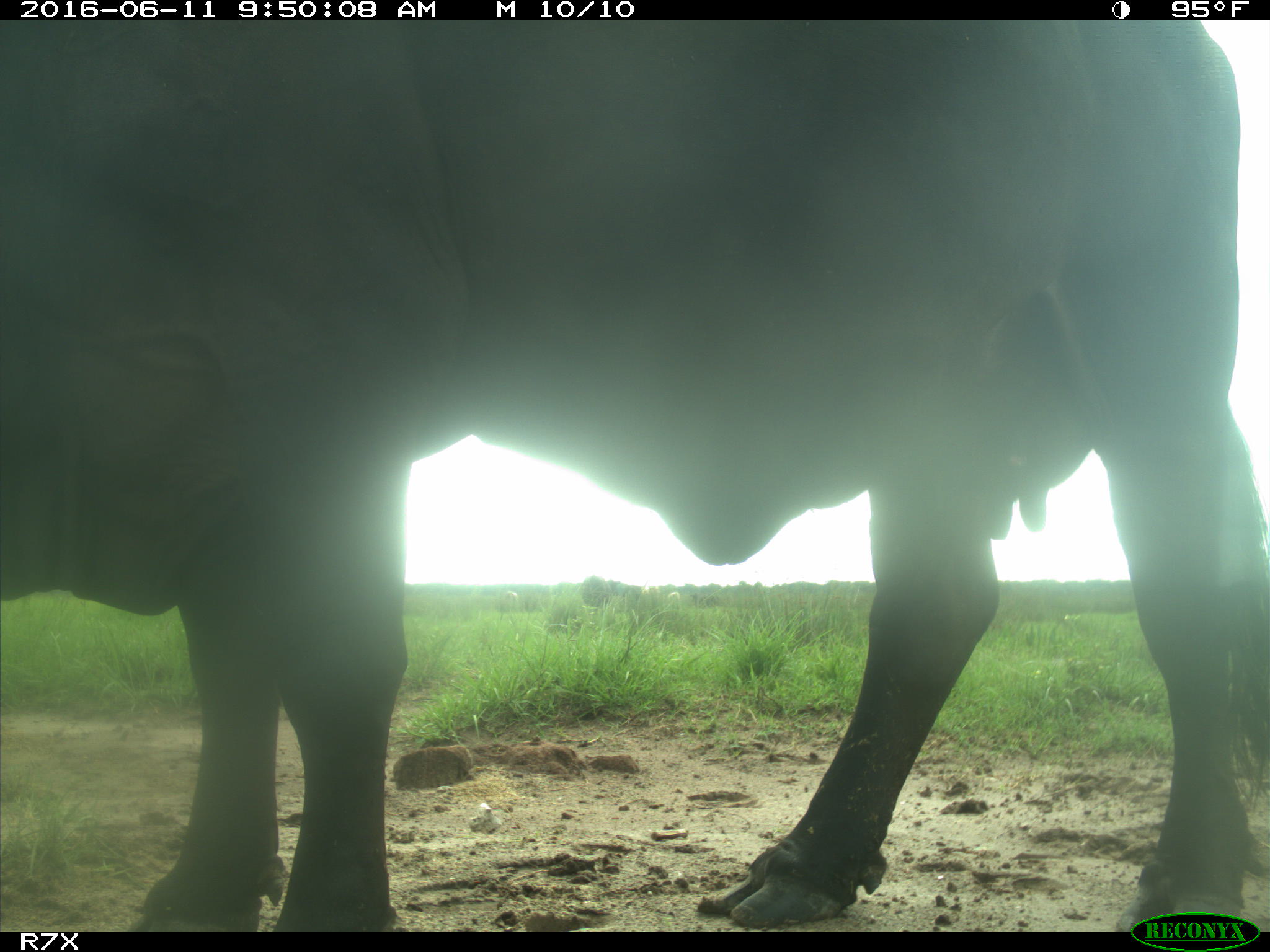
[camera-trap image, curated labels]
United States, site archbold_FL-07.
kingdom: Animalia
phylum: Chordata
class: Mammalia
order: Artiodactyla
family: Bovidae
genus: Bos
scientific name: Bos taurus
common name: domestic cow